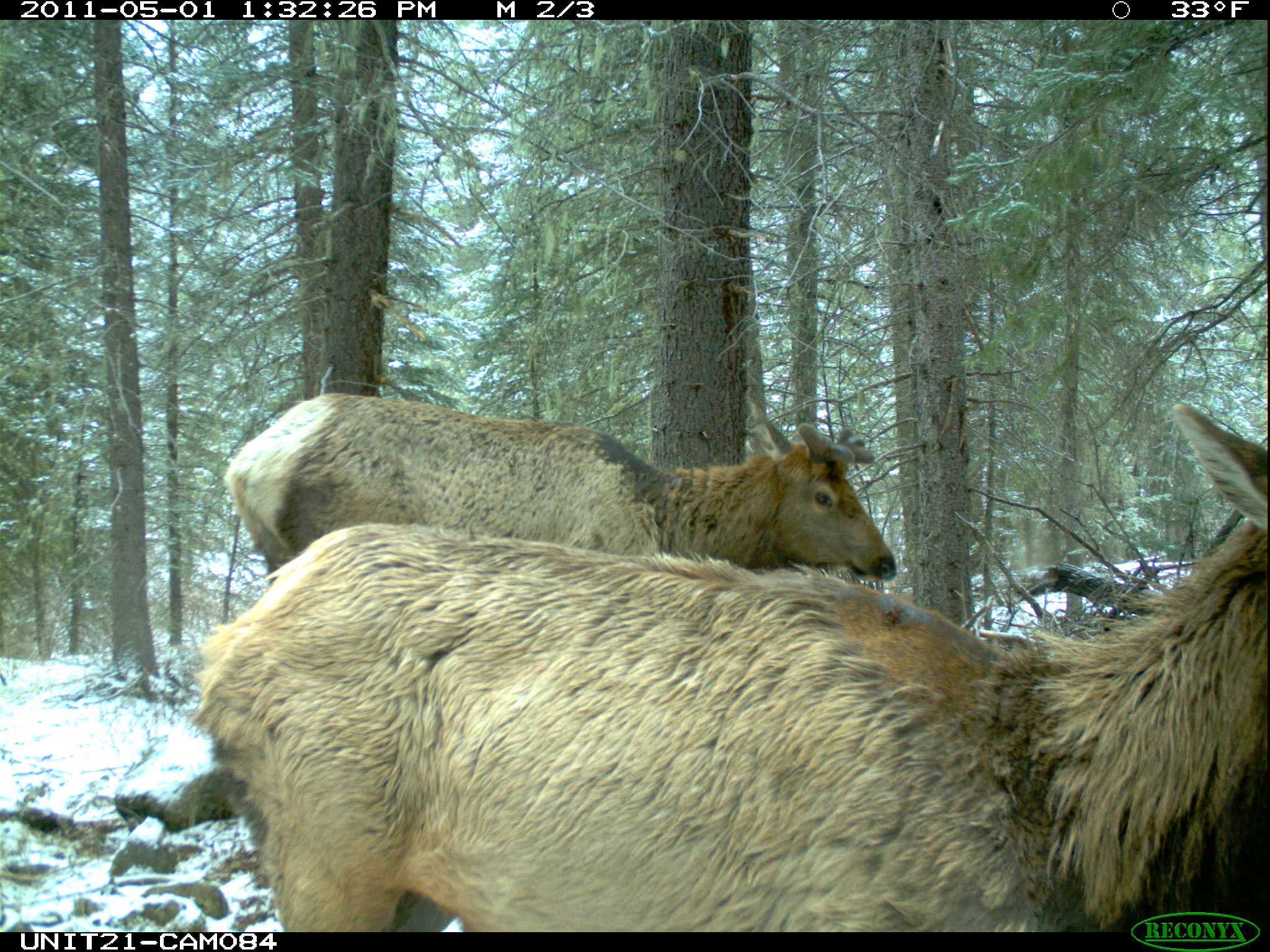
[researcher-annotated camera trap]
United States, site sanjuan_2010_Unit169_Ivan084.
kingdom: Animalia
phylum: Chordata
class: Mammalia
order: Artiodactyla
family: Cervidae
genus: Cervus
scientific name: Cervus elaphus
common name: red deer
Cervus elaphus (red deer).